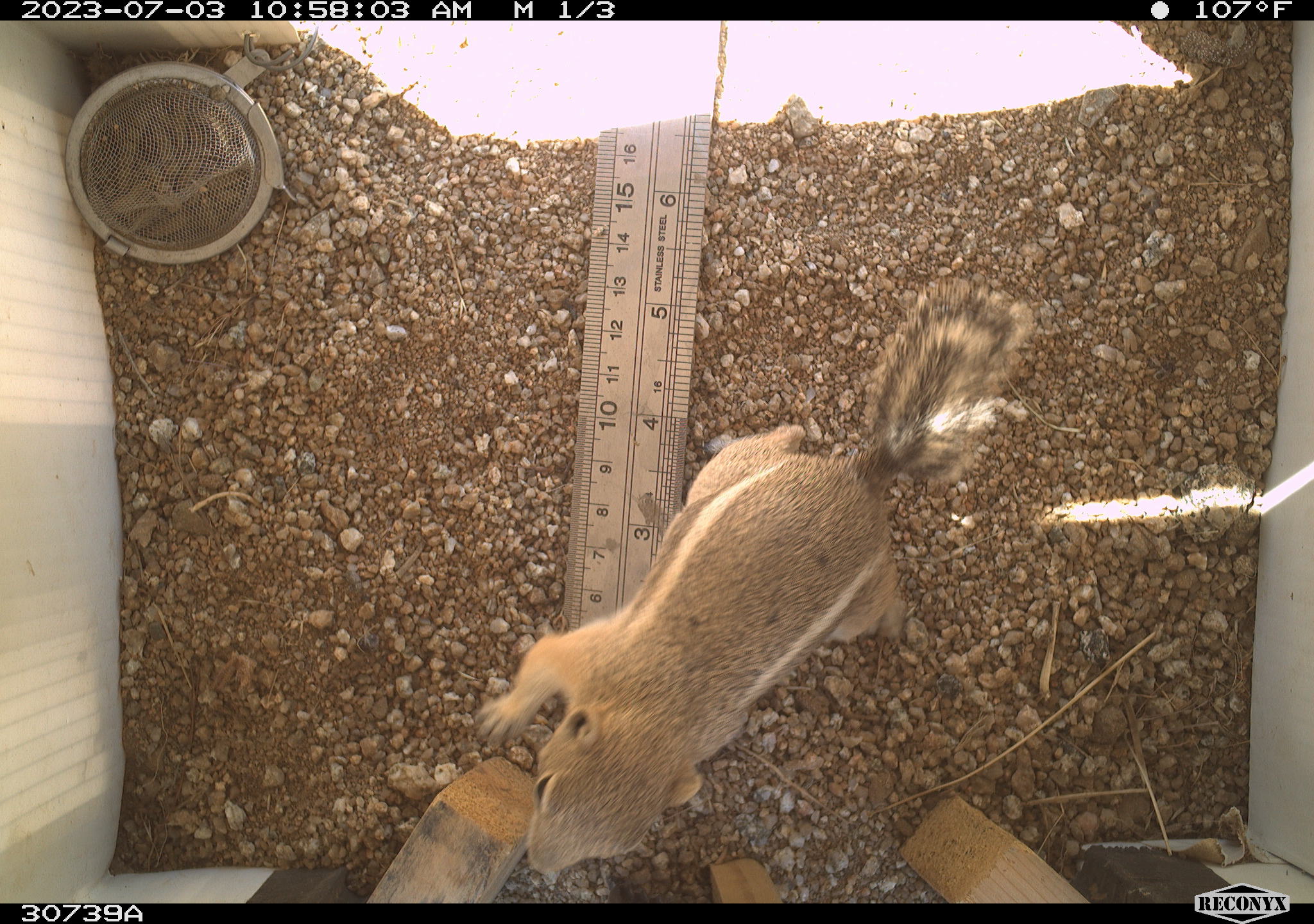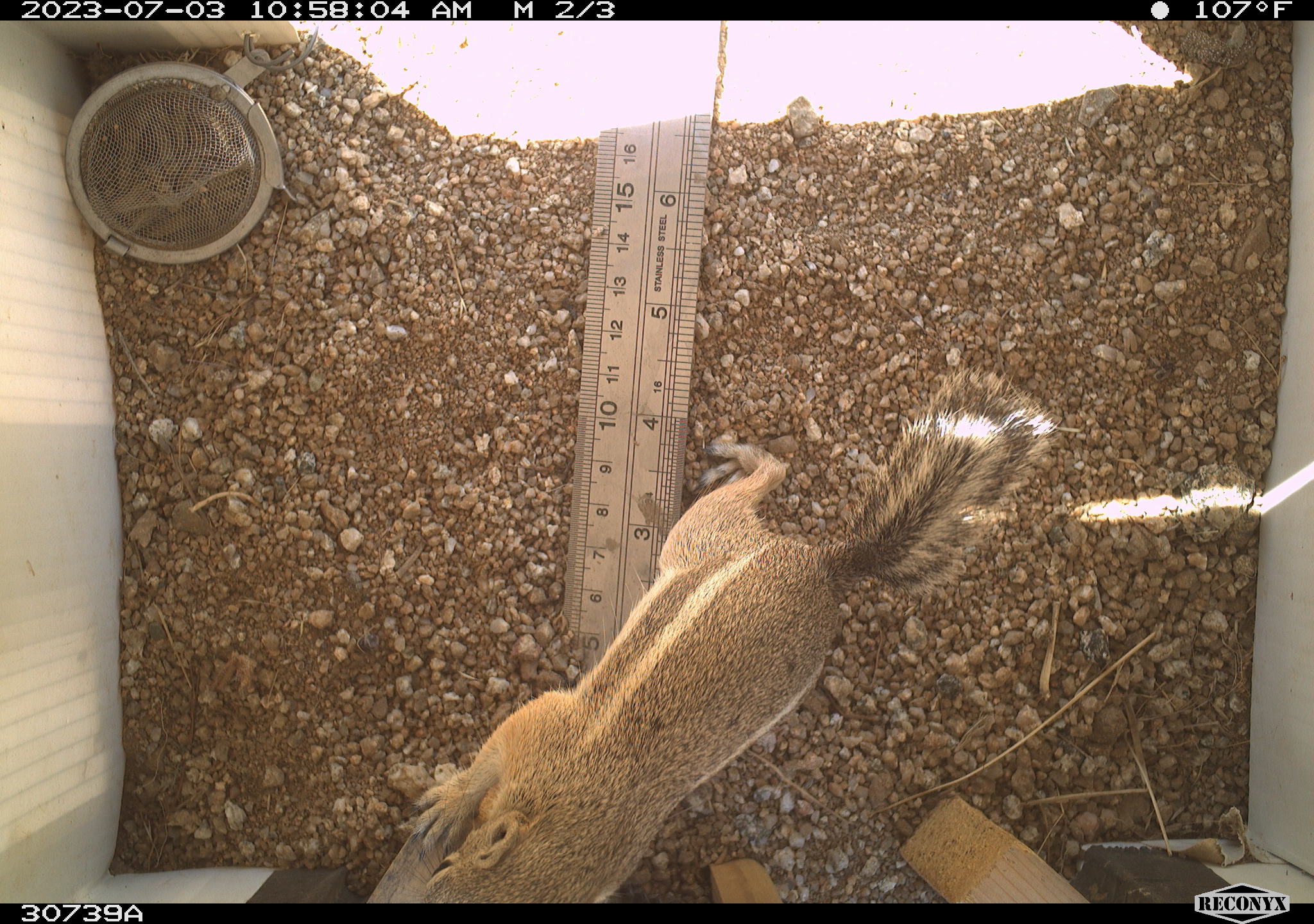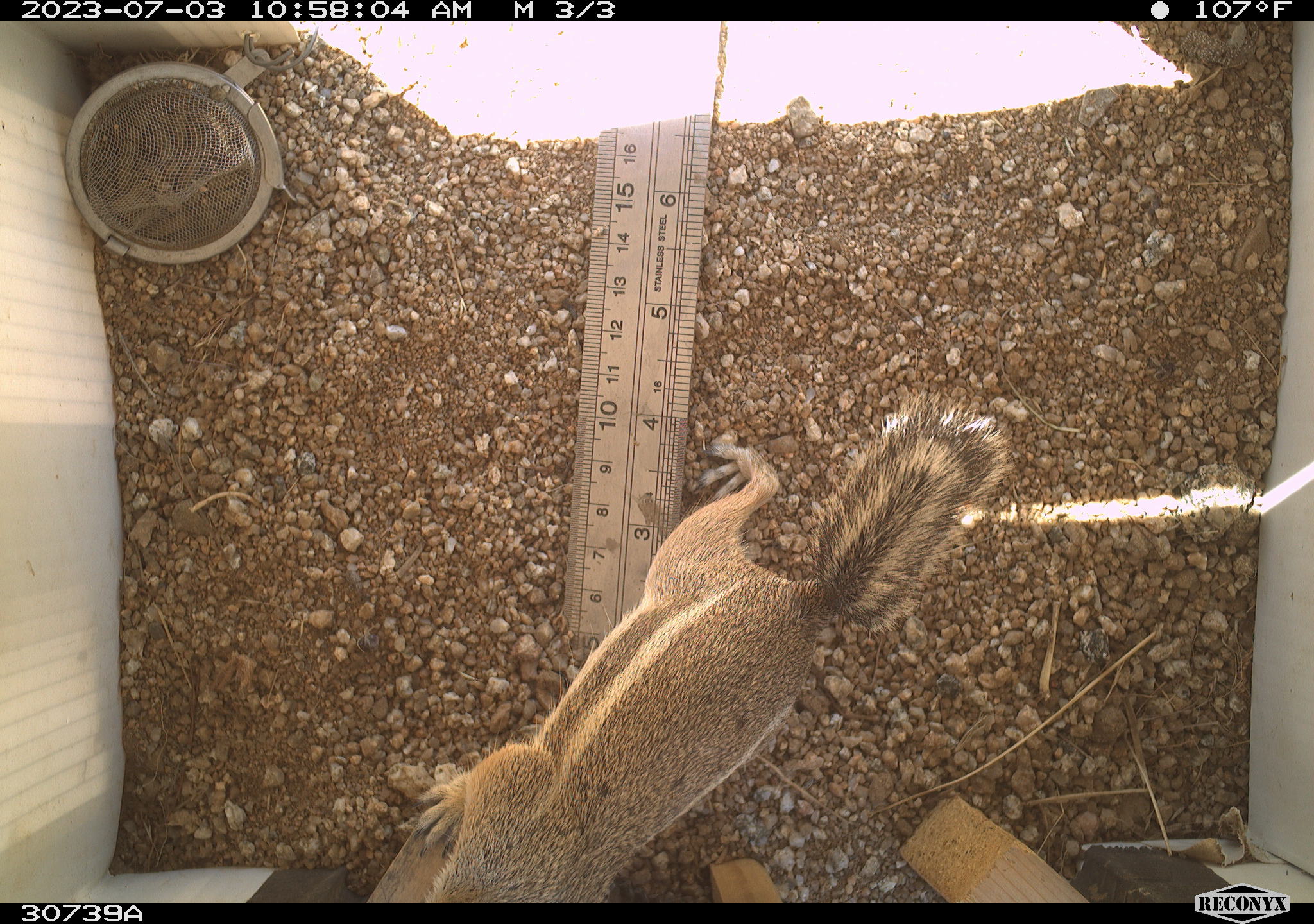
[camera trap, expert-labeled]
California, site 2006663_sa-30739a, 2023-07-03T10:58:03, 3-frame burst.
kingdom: Animalia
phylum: Chordata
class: Mammalia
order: Rodentia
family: Sciuridae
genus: Ammospermophilus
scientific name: Ammospermophilus leucurus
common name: white-tailed antelope squirrel